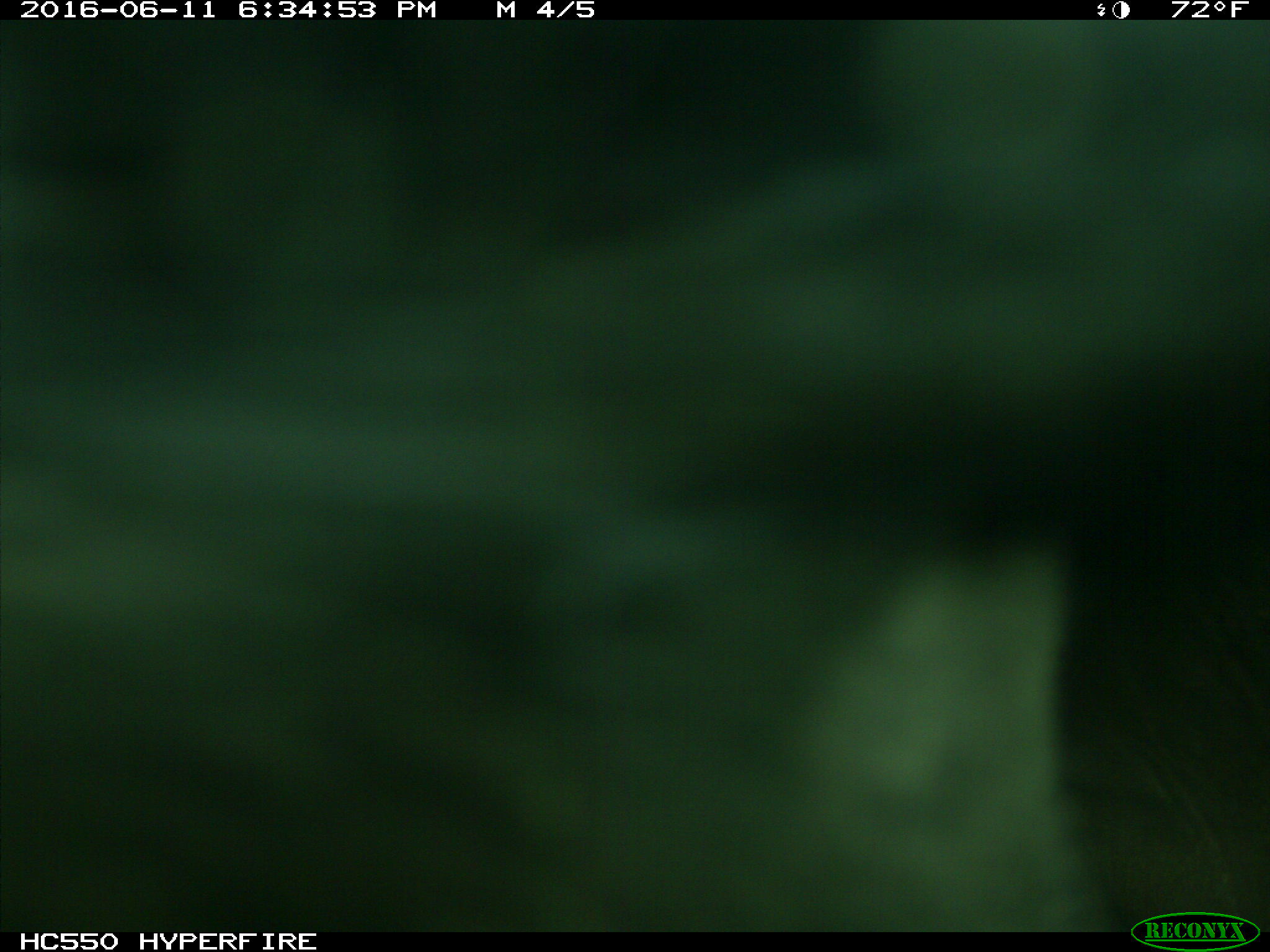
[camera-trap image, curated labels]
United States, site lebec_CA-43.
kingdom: Animalia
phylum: Chordata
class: Mammalia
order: Artiodactyla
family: Bovidae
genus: Bos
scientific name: Bos taurus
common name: domestic cow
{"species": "Bos taurus (domestic cow)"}